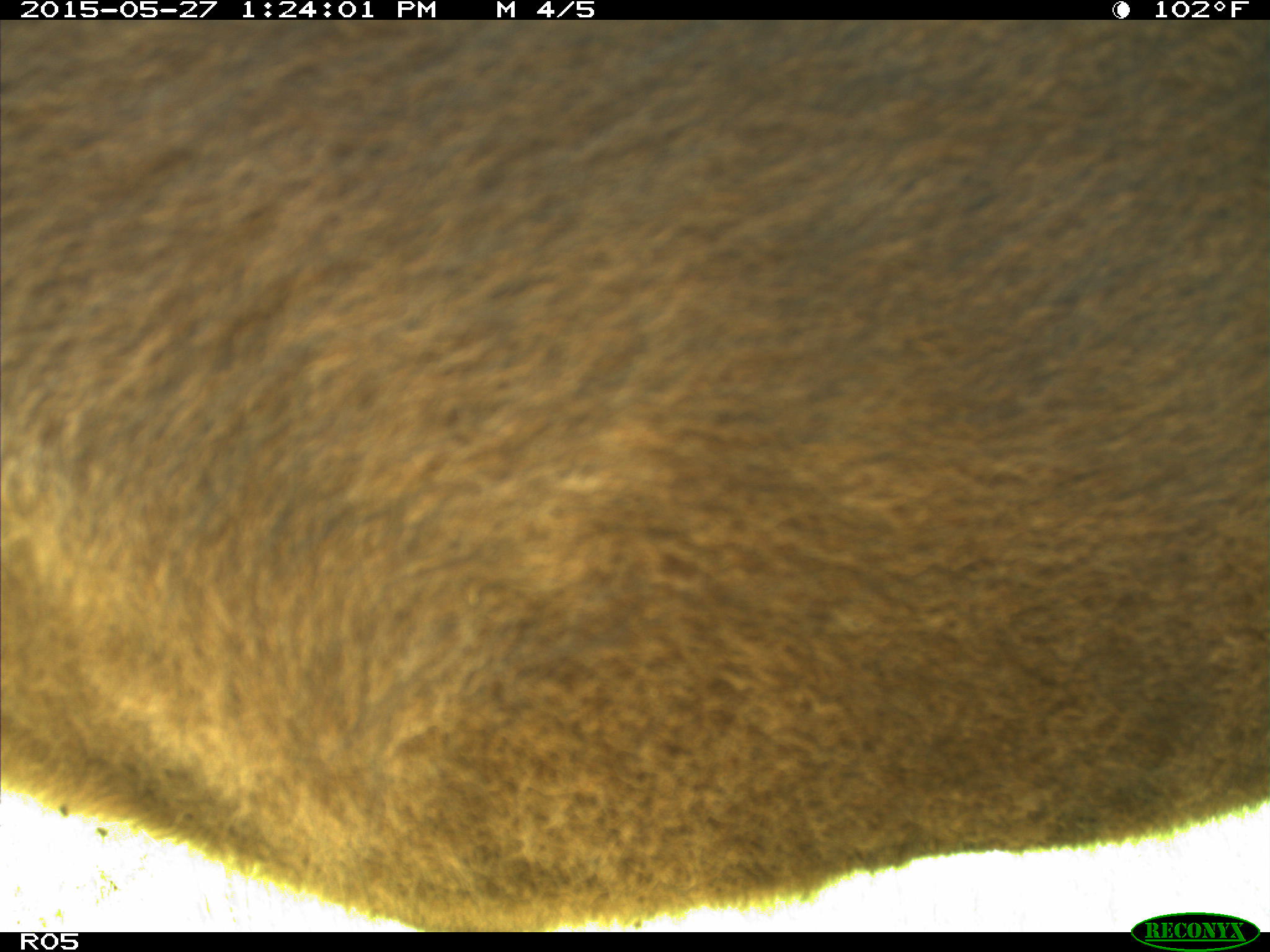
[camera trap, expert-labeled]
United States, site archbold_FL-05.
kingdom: Animalia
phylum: Chordata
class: Mammalia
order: Artiodactyla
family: Bovidae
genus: Bos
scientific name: Bos taurus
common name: domestic cow